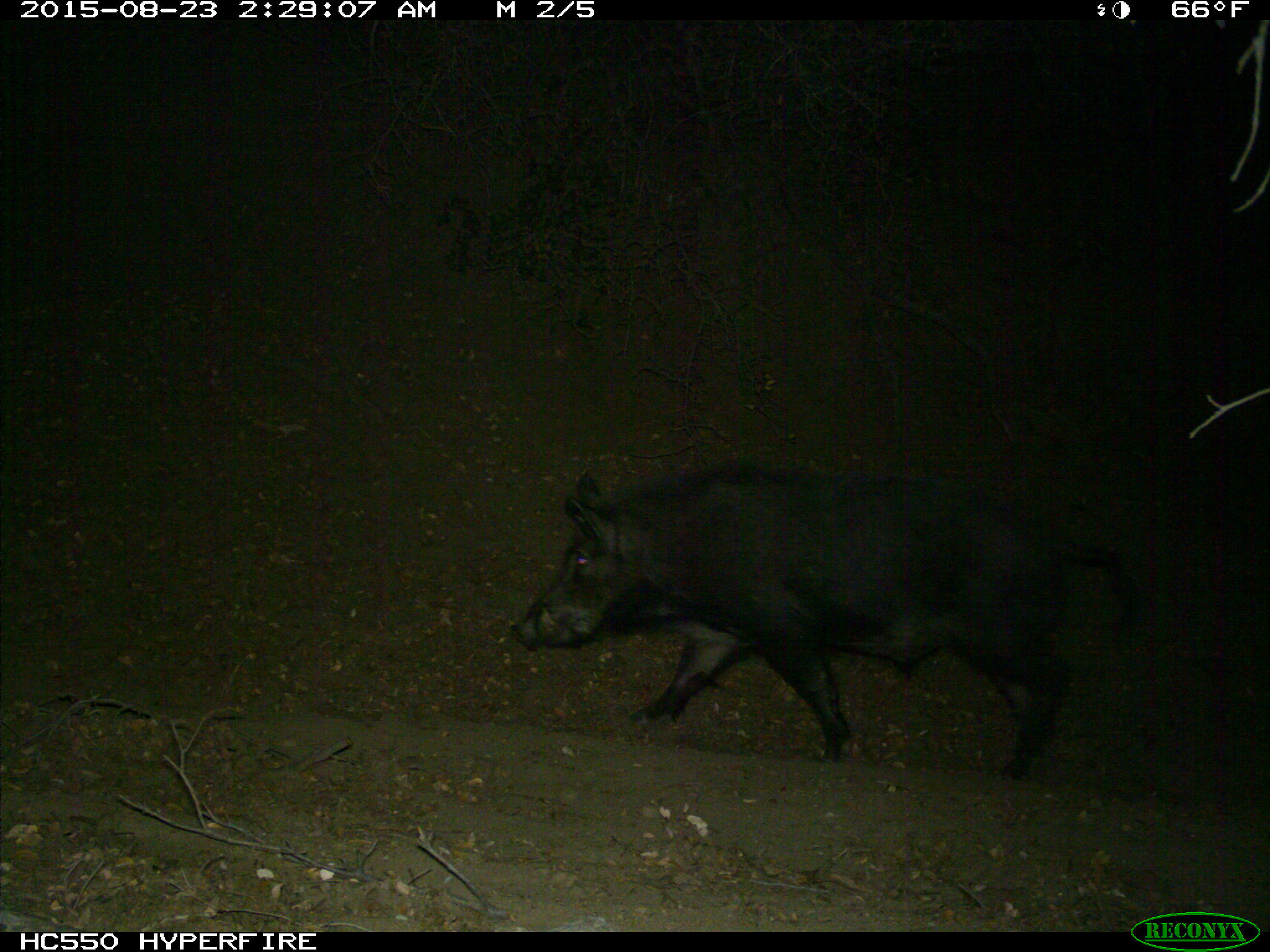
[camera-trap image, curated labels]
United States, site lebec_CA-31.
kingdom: Animalia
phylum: Chordata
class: Mammalia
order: Artiodactyla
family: Suidae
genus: Sus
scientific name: Sus scrofa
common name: wild boar